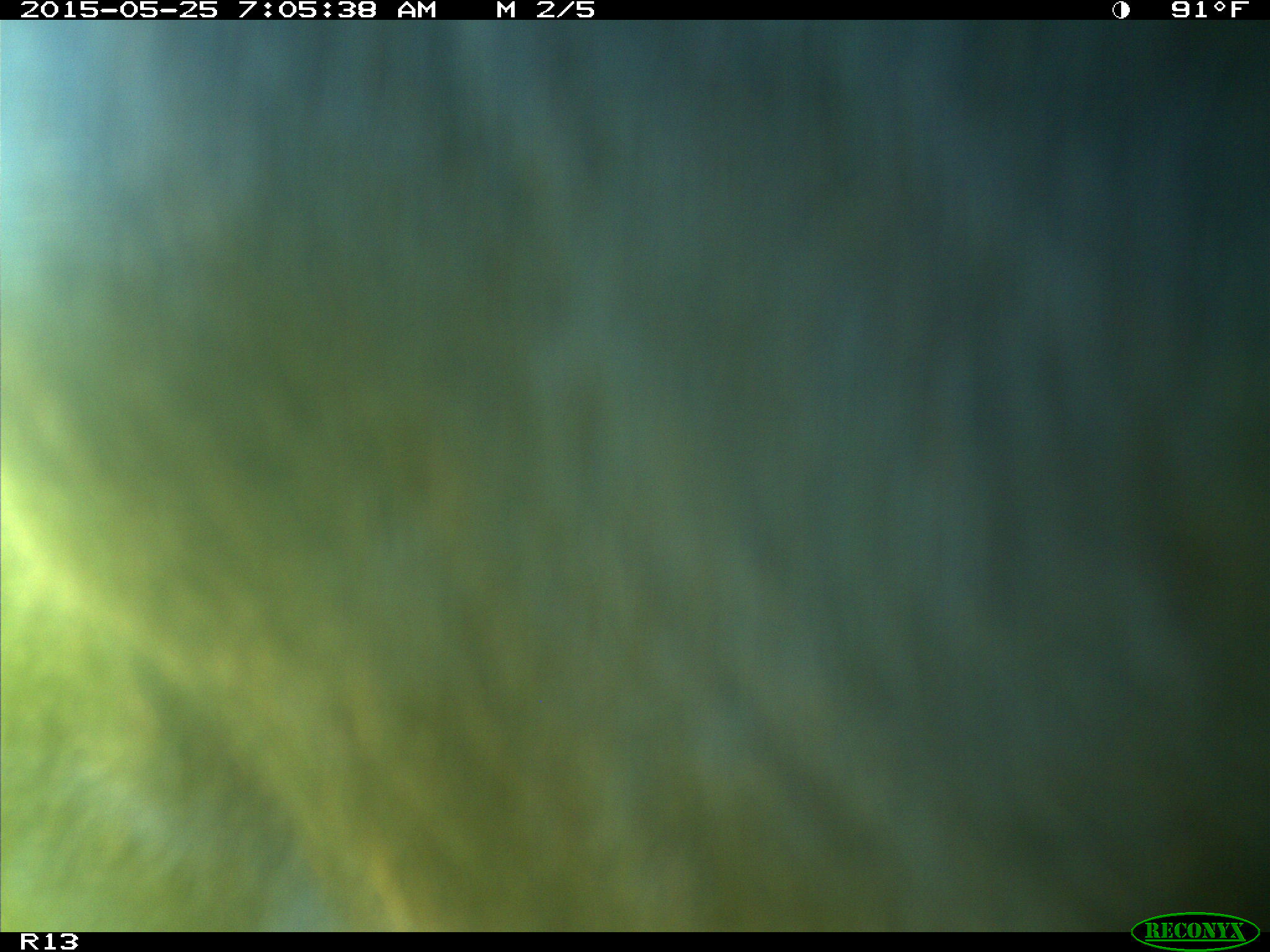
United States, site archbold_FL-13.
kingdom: Animalia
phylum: Chordata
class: Mammalia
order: Artiodactyla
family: Bovidae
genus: Bos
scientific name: Bos taurus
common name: domestic cow